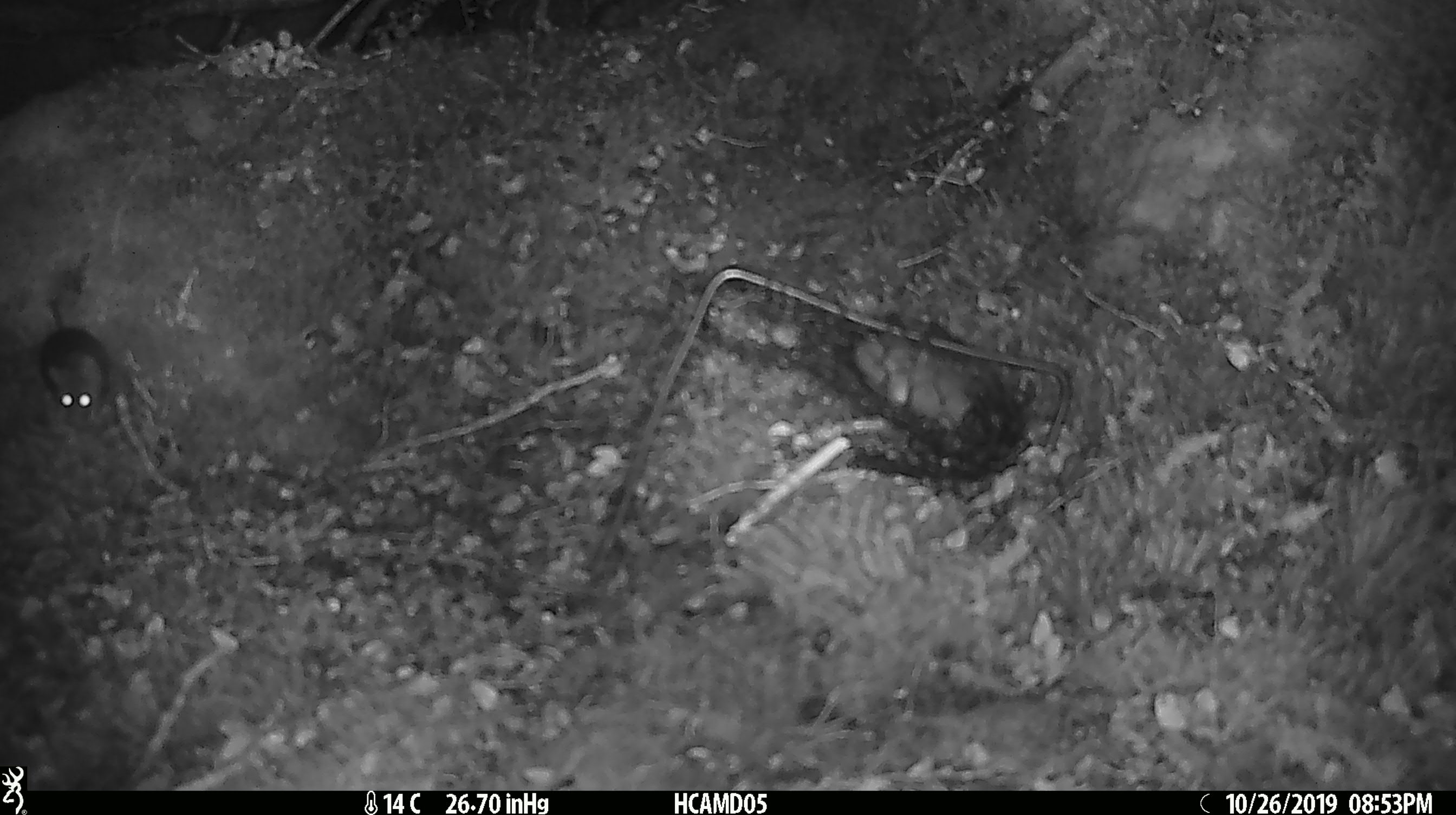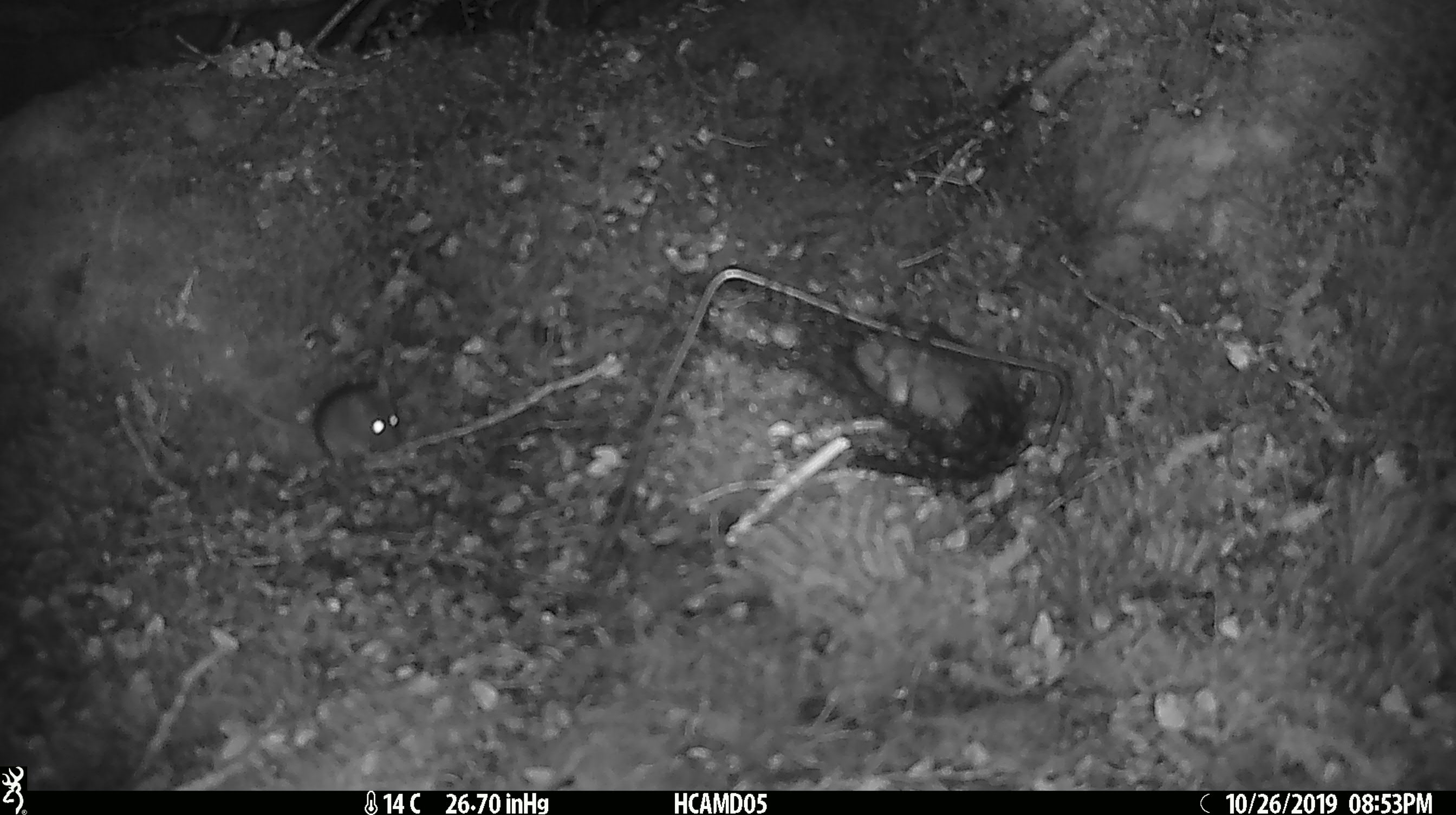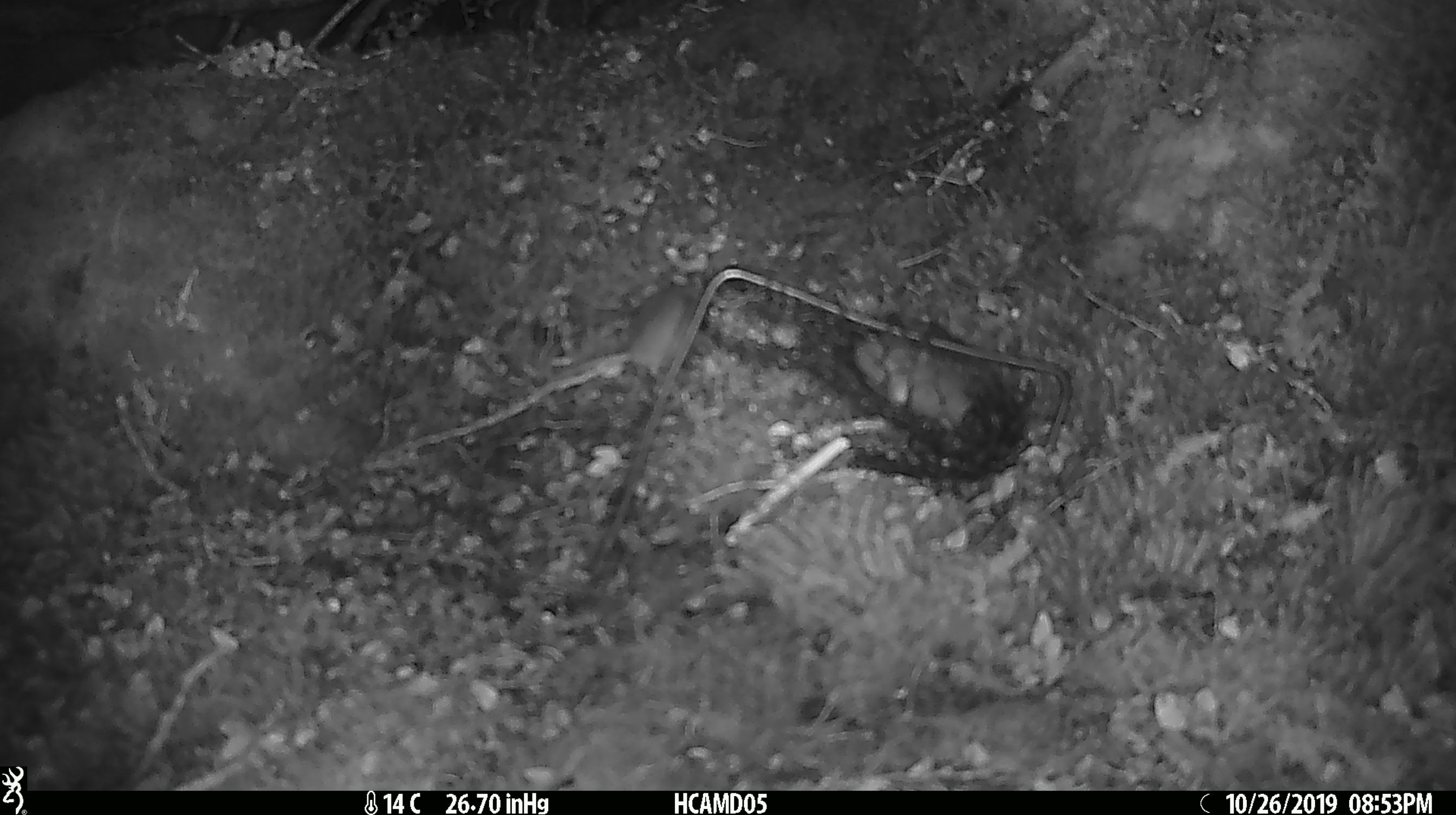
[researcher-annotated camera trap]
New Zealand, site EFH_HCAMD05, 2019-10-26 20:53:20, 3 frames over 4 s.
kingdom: Animalia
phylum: Chordata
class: Mammalia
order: Rodentia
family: Muridae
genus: Mus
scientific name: Mus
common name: mouse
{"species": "mouse (Mus)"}